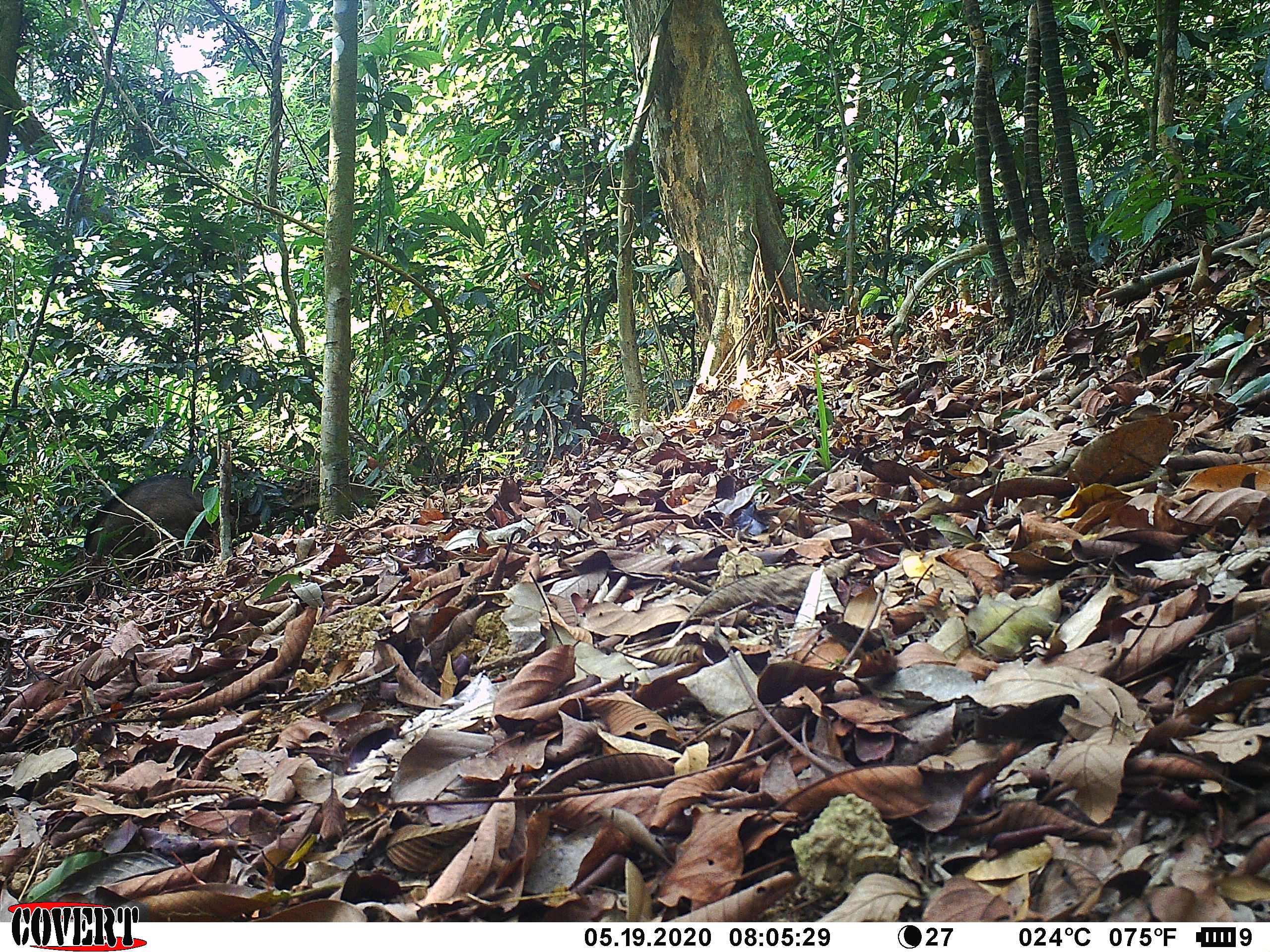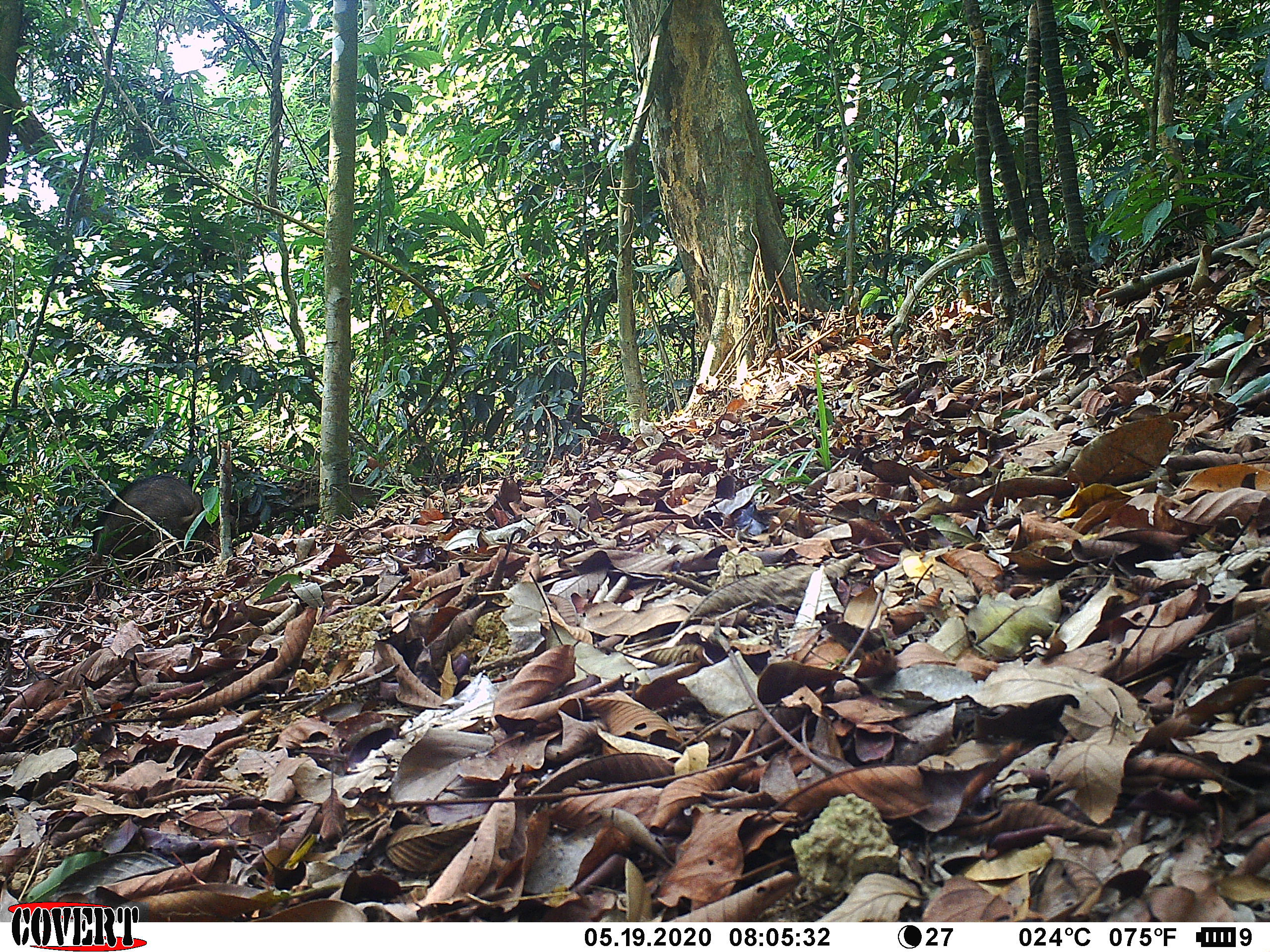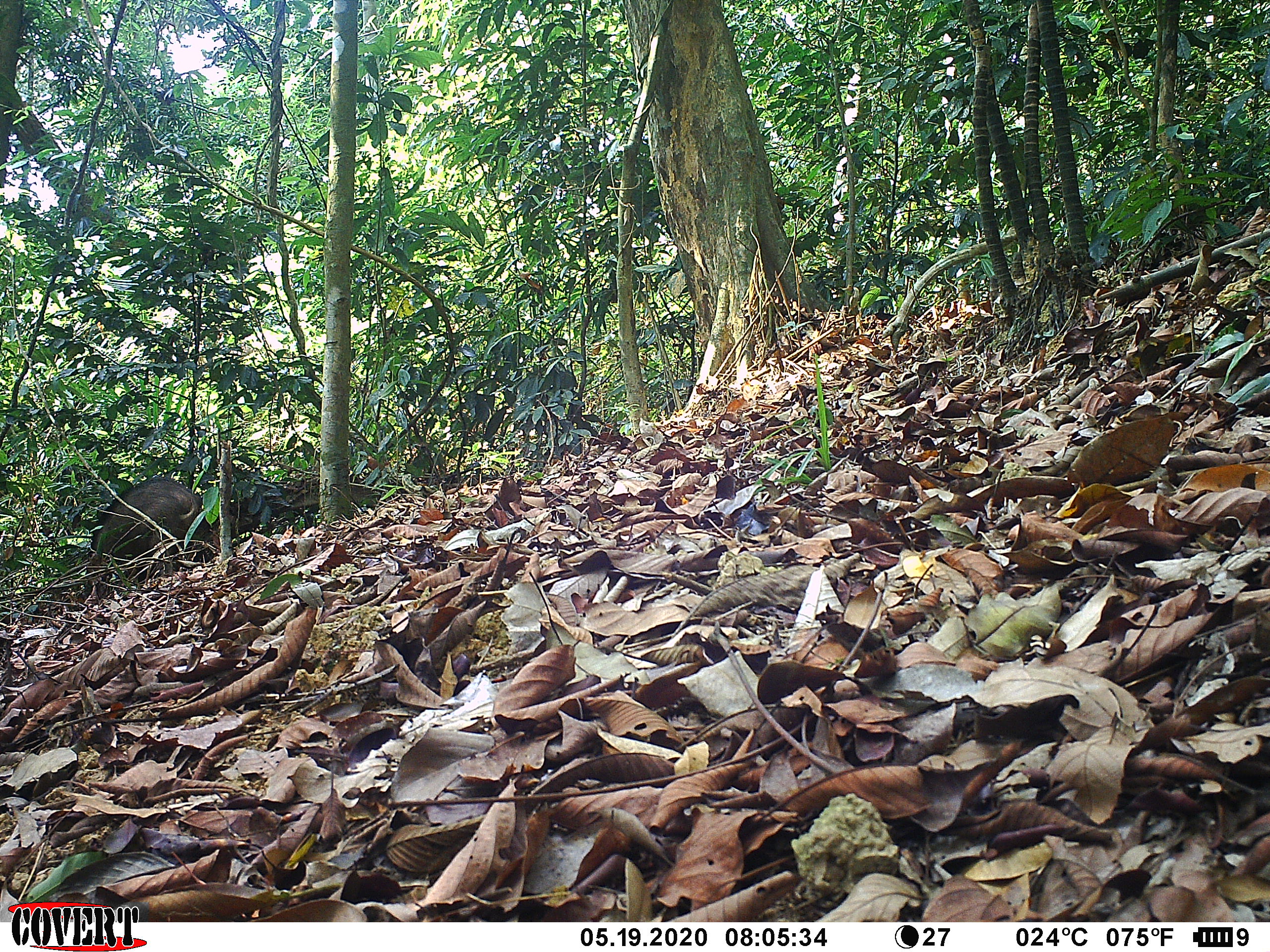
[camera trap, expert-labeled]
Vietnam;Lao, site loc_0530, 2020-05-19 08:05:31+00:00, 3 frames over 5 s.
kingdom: Animalia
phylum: Chordata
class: Mammalia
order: Artiodactyla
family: Suidae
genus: Sus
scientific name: Sus scrofa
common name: eurasian wild pig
Eurasian wild pig (Sus scrofa). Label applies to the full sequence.